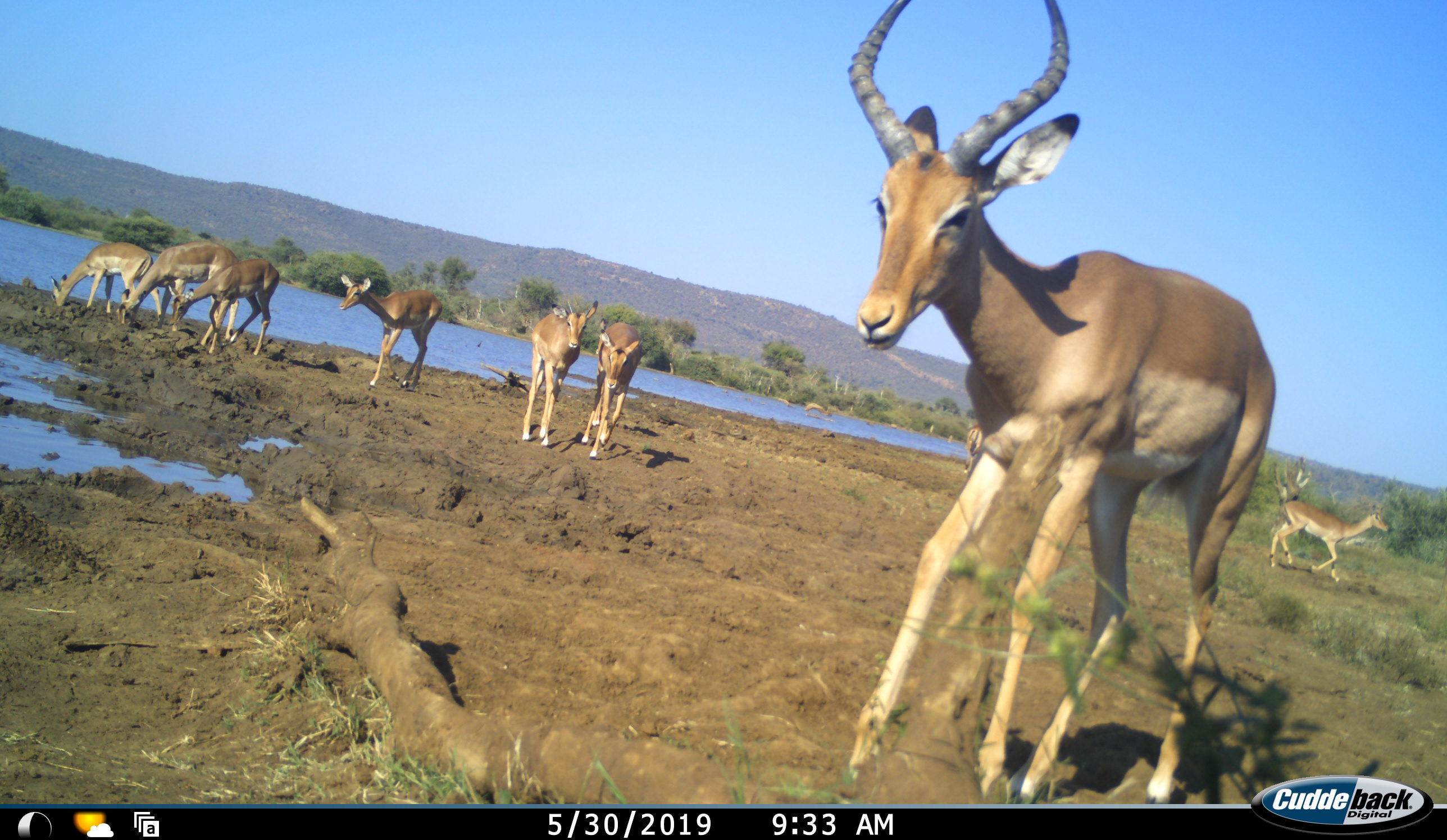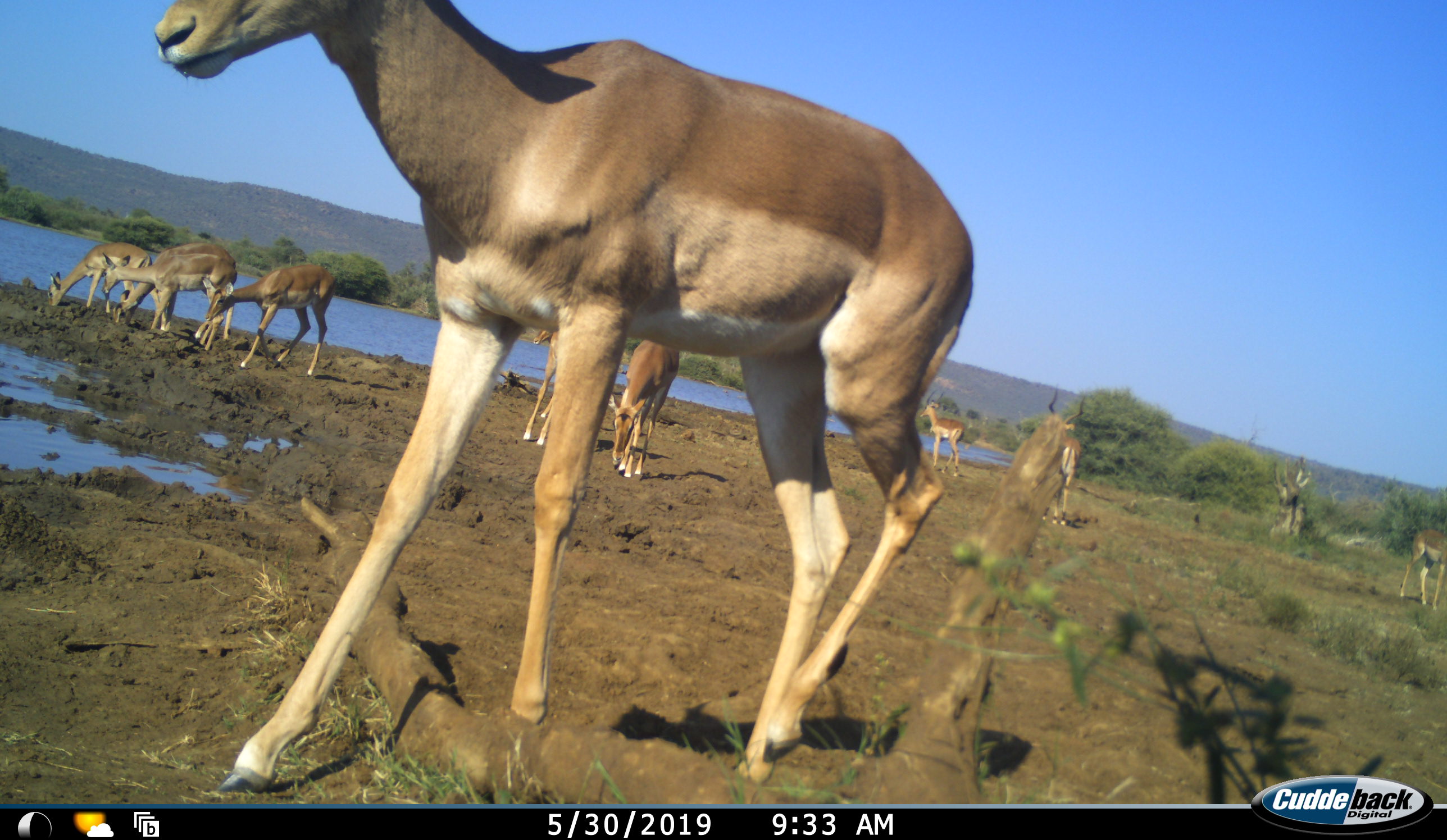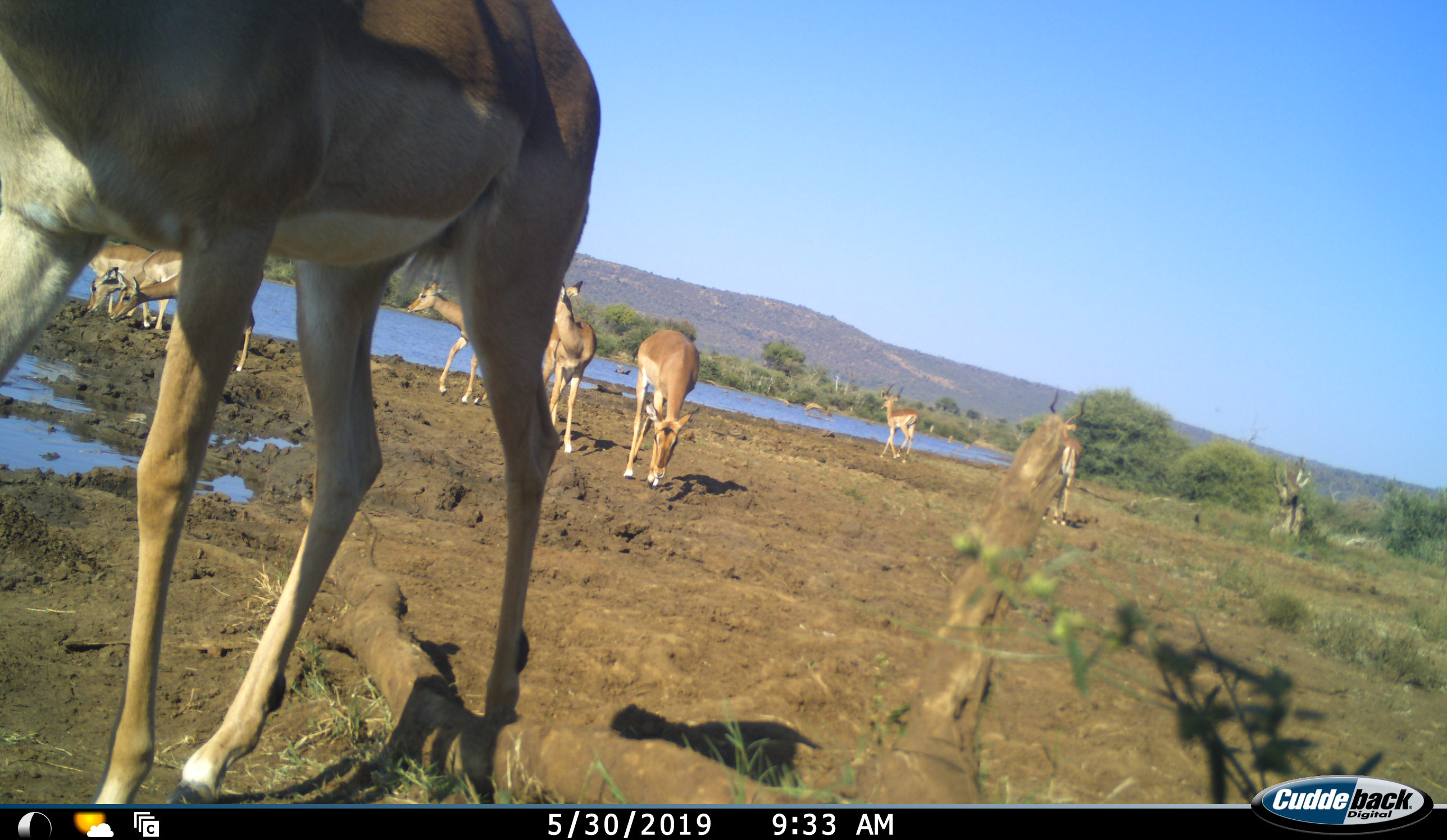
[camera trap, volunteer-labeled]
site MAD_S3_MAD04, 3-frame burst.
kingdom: Animalia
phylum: Chordata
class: Mammalia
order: Artiodactyla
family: Bovidae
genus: Aepyceros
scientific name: Aepyceros melampus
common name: impala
Impala (Aepyceros melampus), count 9. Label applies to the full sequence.